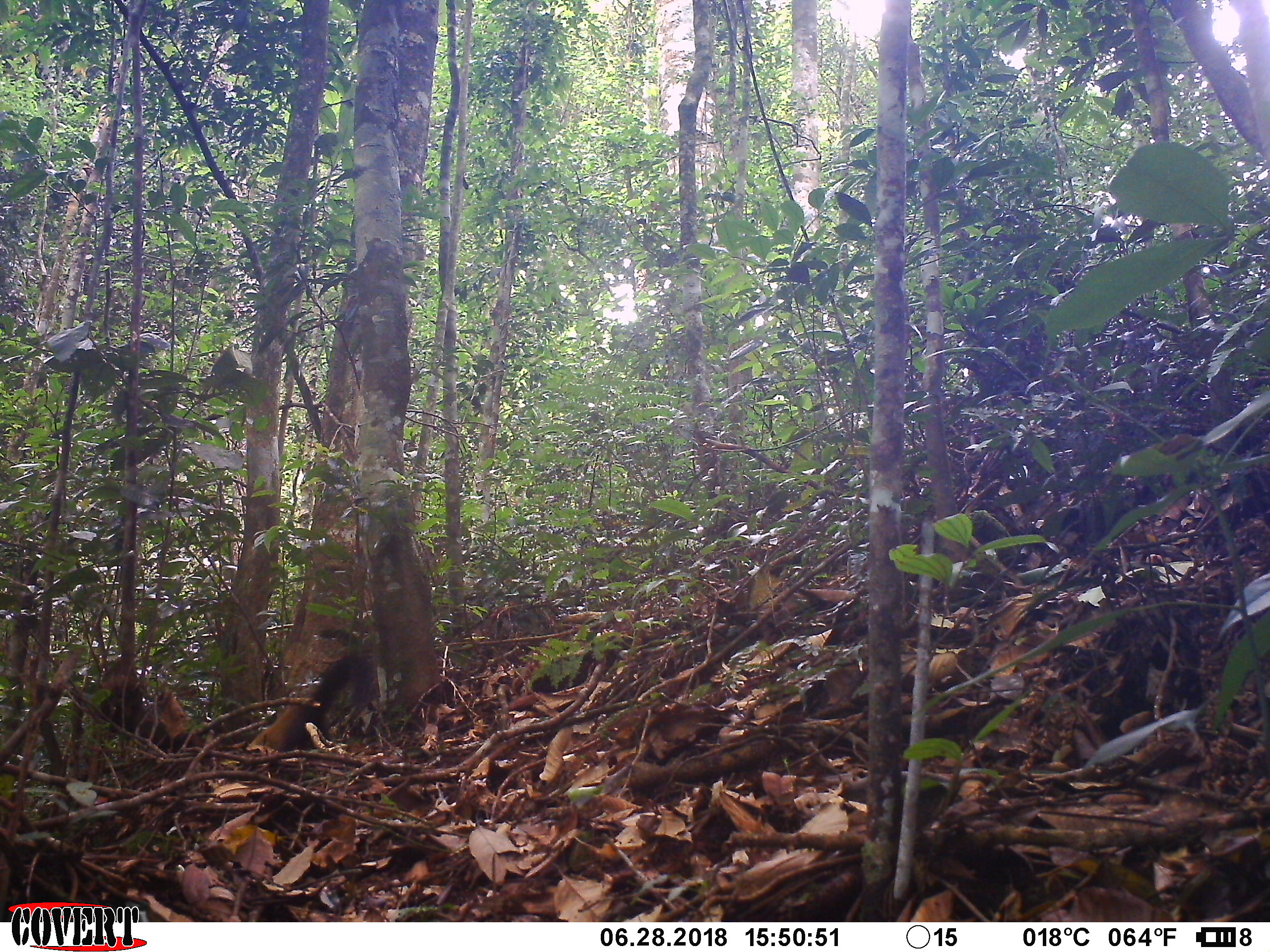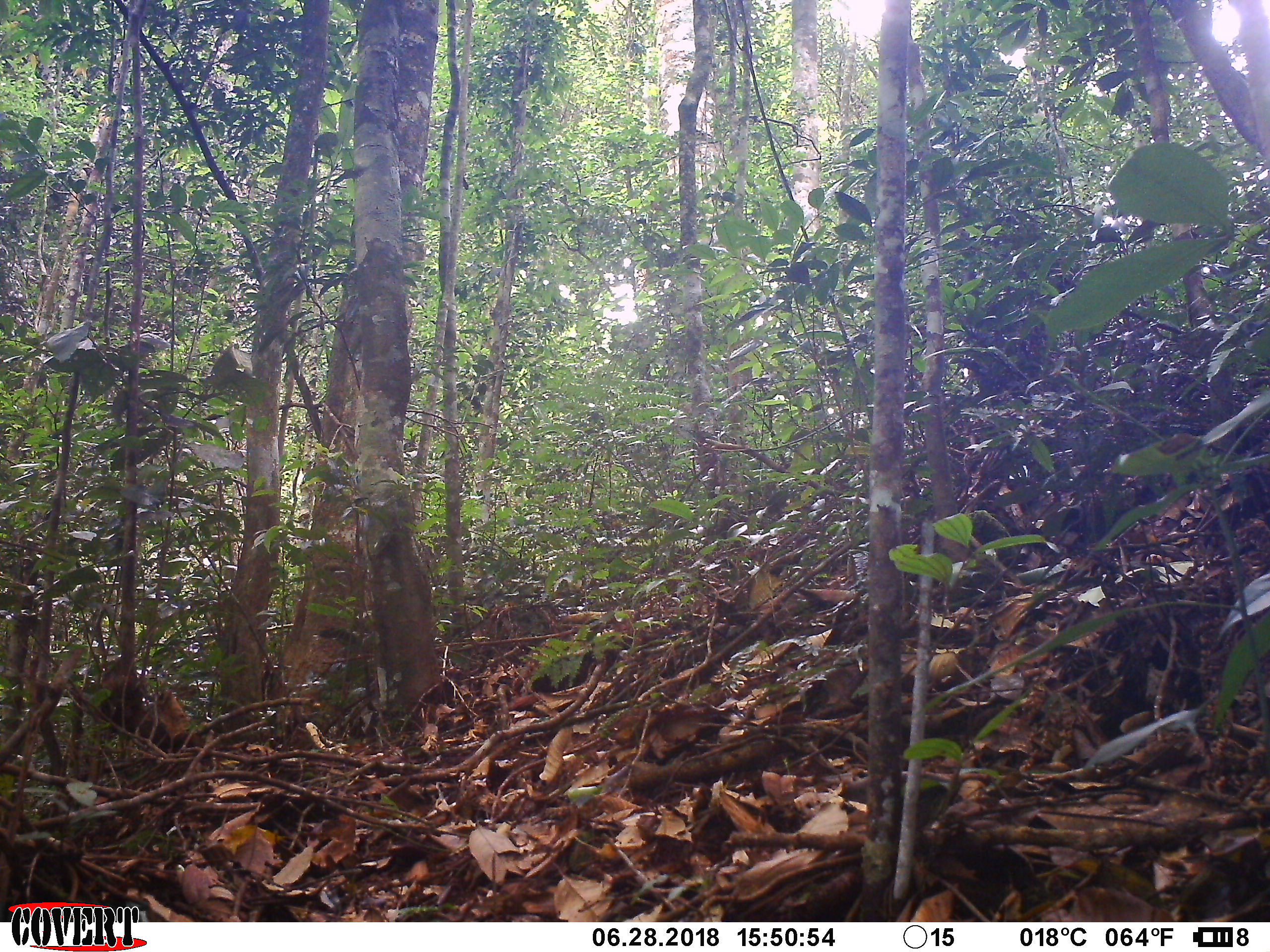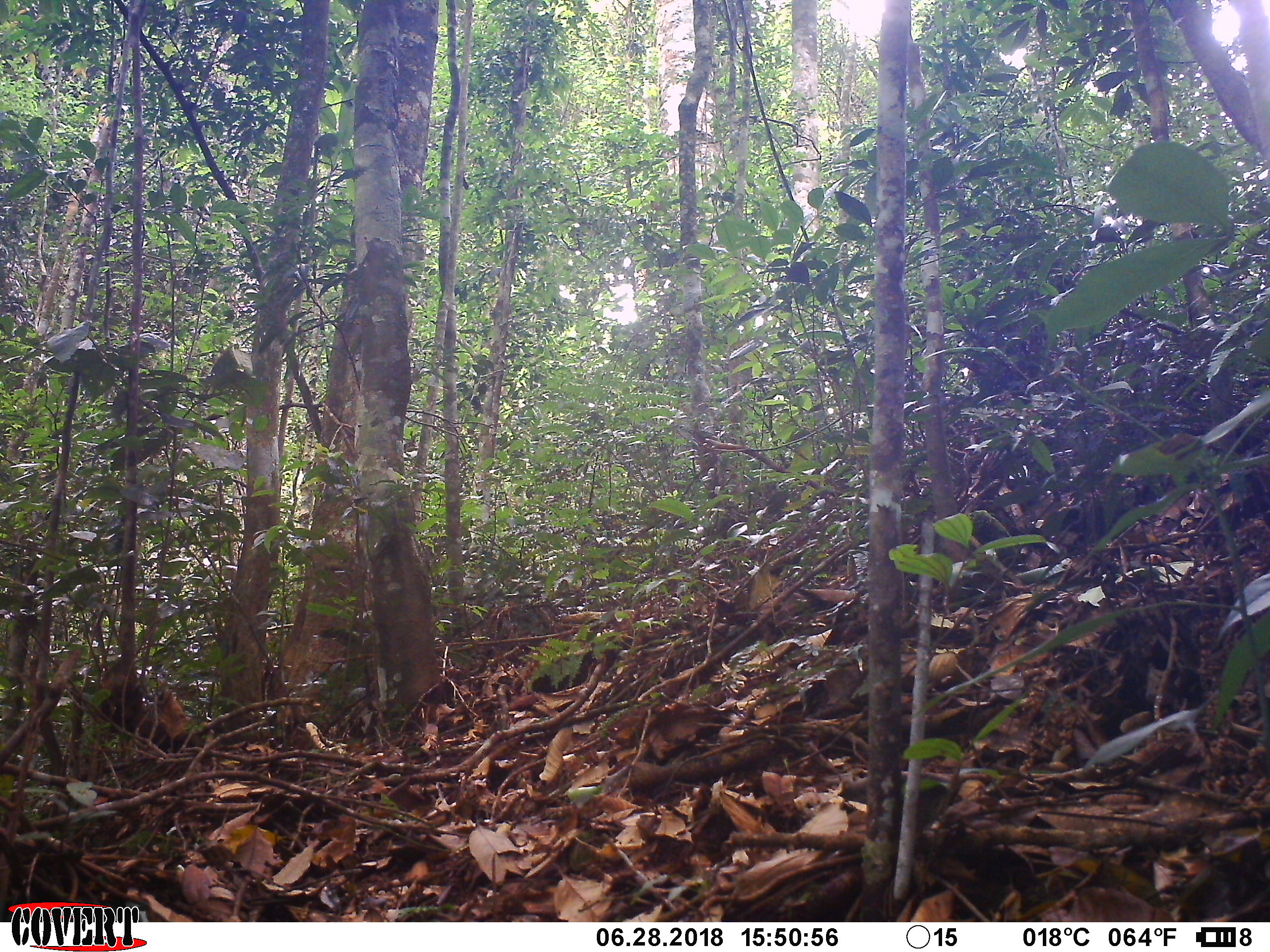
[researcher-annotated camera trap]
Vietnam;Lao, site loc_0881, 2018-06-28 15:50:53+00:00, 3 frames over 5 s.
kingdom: Animalia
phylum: Chordata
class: Mammalia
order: Carnivora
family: Mustelidae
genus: Martes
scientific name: Martes flavigula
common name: yellow-throated marten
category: yellow throated marten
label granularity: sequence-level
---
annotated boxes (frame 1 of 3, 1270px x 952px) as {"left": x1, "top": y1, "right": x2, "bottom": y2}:
yellow throated marten: {"left": 249, "top": 652, "right": 369, "bottom": 752}